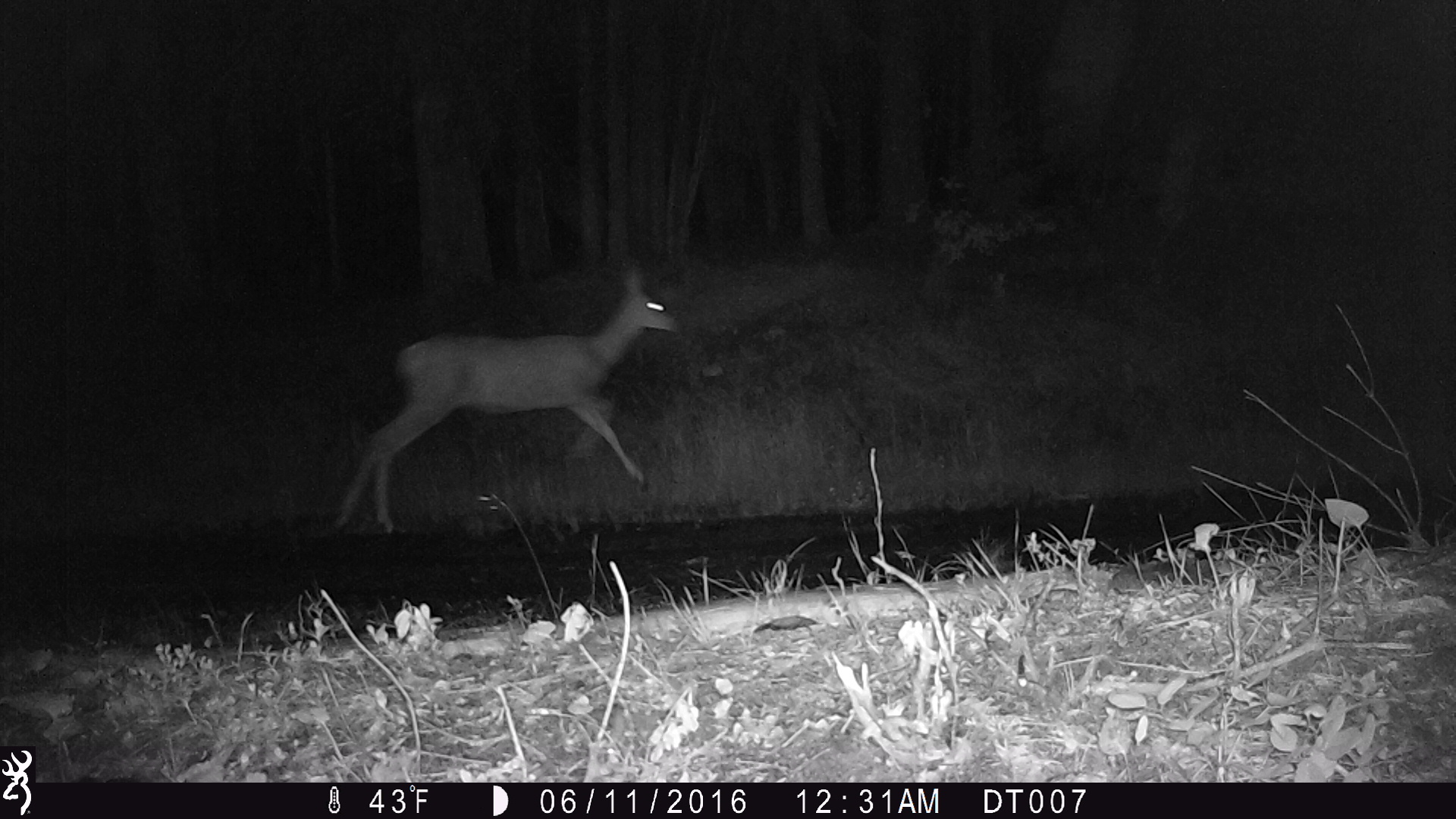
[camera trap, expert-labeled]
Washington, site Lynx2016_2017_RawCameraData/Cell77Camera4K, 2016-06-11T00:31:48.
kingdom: Animalia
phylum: Chordata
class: Mammalia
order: Artiodactyla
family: Cervidae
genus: Odocoileus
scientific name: Odocoileus virginianus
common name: white-tailed deer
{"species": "Odocoileus virginianus (white-tailed deer)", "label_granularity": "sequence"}